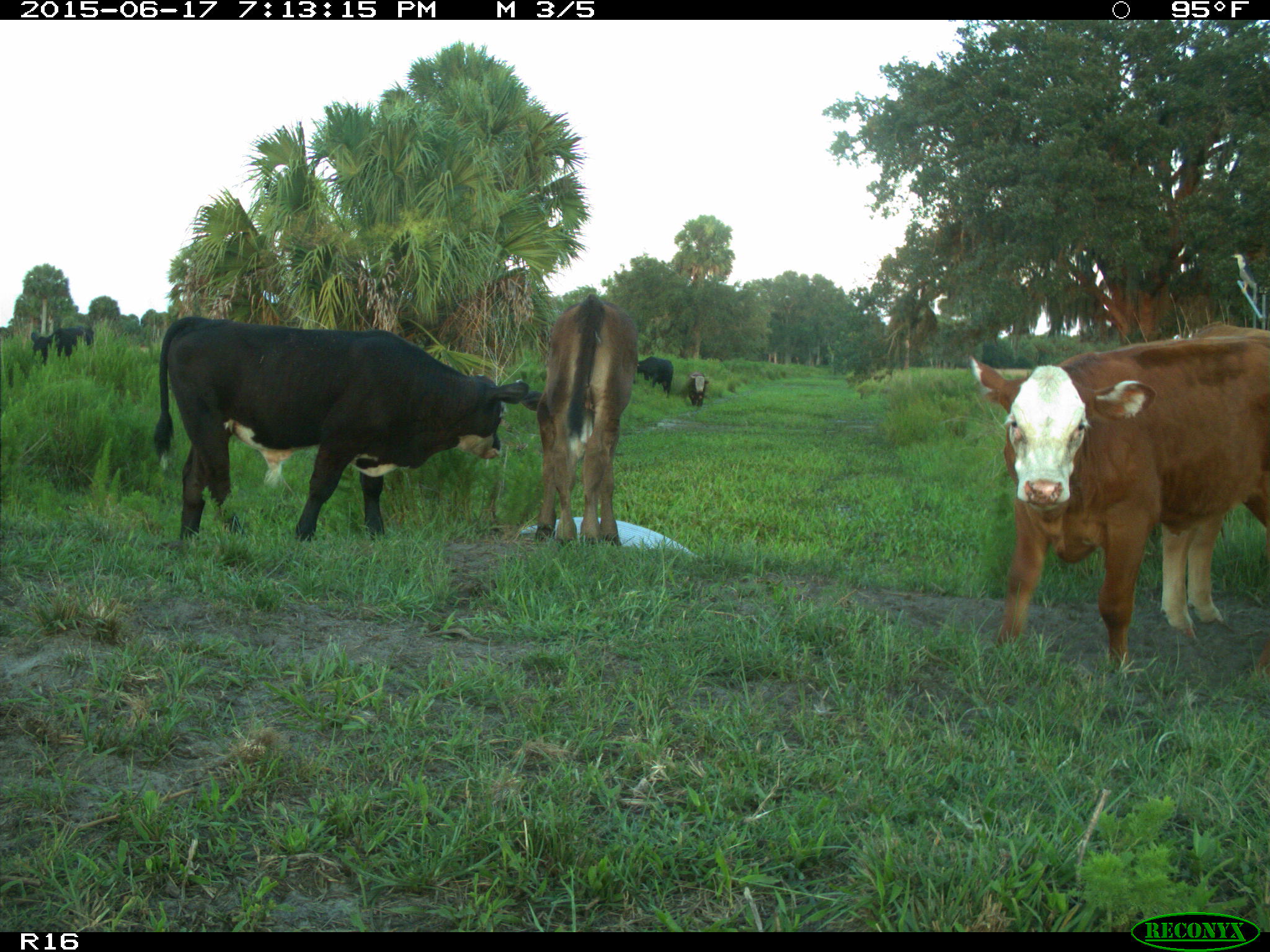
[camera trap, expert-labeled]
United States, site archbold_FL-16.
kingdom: Animalia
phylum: Chordata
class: Mammalia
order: Artiodactyla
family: Bovidae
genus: Bos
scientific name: Bos taurus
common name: domestic cow